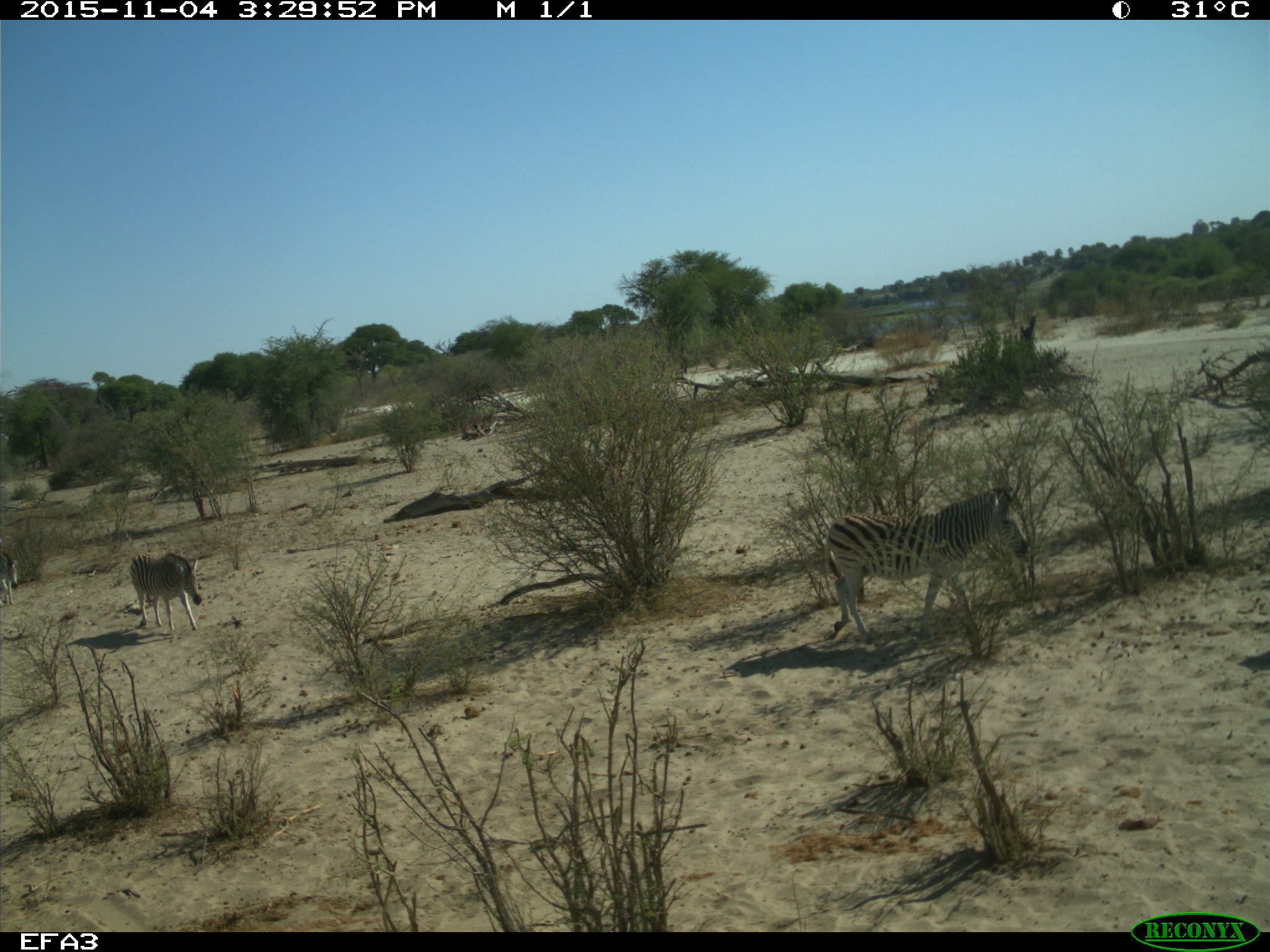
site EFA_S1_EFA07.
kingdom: Animalia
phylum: Chordata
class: Mammalia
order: Perissodactyla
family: Equidae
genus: Equus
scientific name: Equus quagga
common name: plains zebra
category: zebraplains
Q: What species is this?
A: Zebraplains (plains zebra) (Equus quagga).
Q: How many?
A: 3.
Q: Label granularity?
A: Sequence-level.